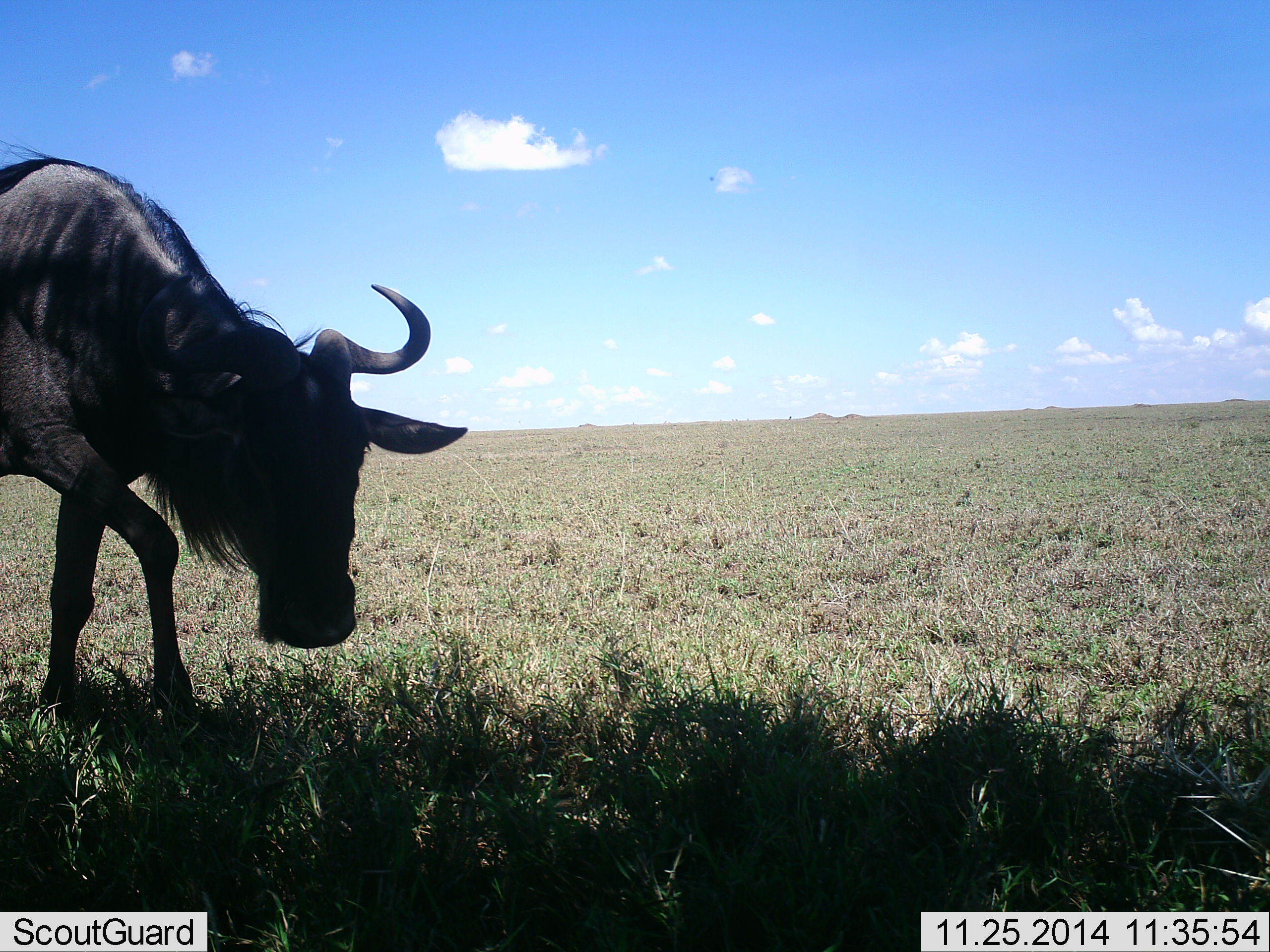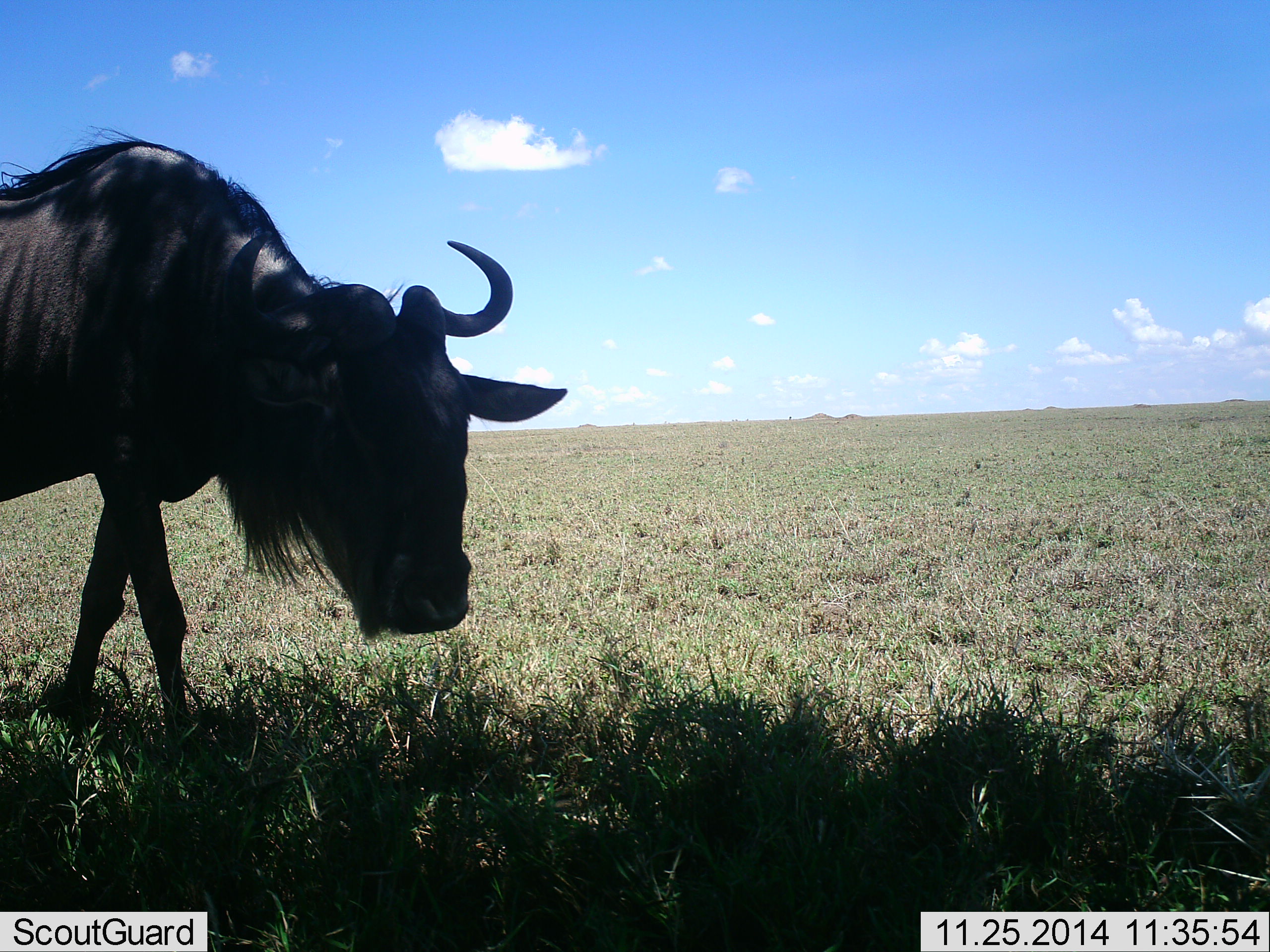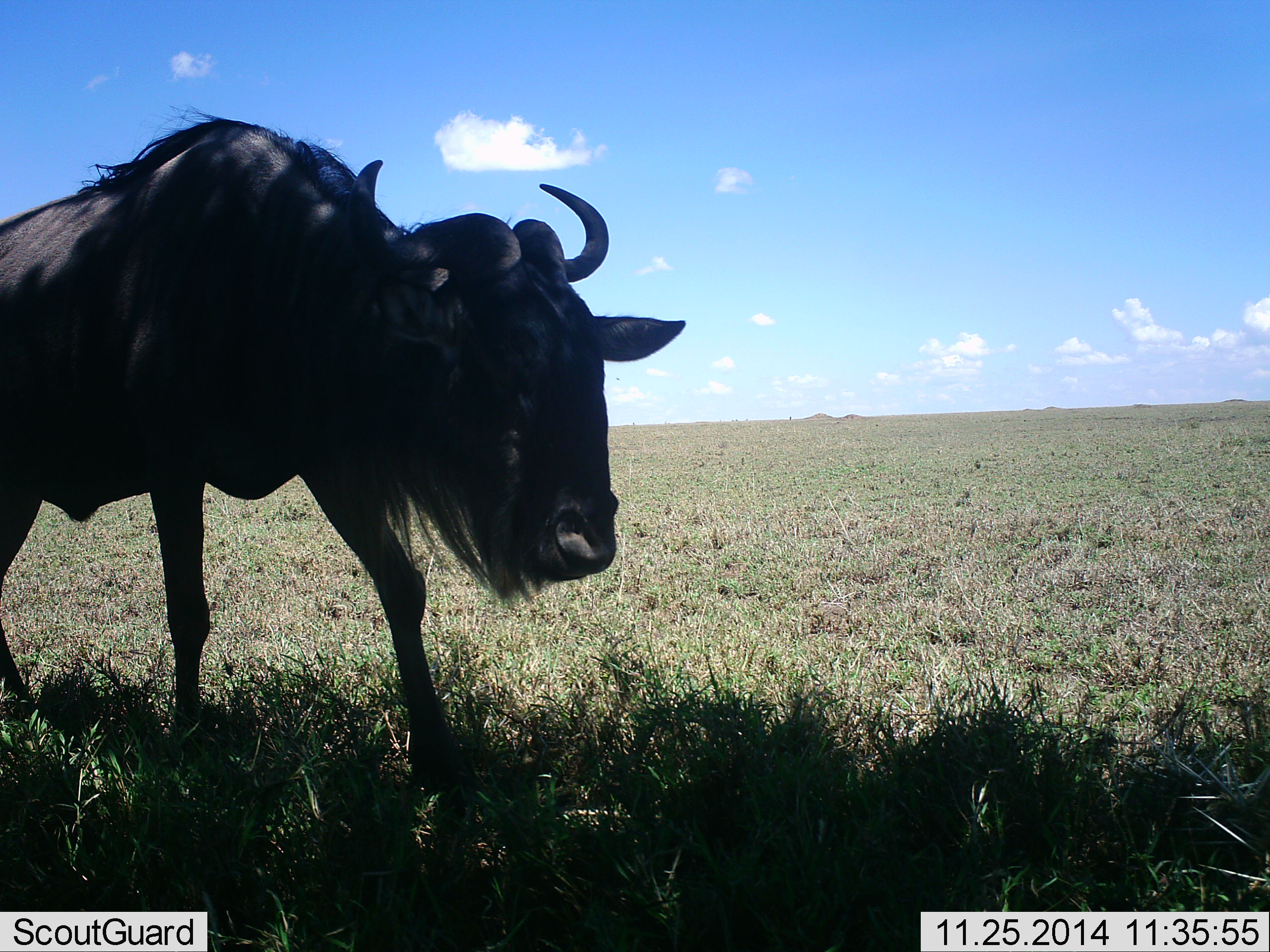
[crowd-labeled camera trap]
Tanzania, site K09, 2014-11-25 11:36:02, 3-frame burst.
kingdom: Animalia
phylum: Chordata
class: Mammalia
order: Artiodactyla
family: Bovidae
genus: Connochaetes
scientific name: Connochaetes taurinus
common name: blue wildebeest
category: wildebeest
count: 1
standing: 10%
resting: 0%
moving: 90%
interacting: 0%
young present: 0%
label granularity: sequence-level